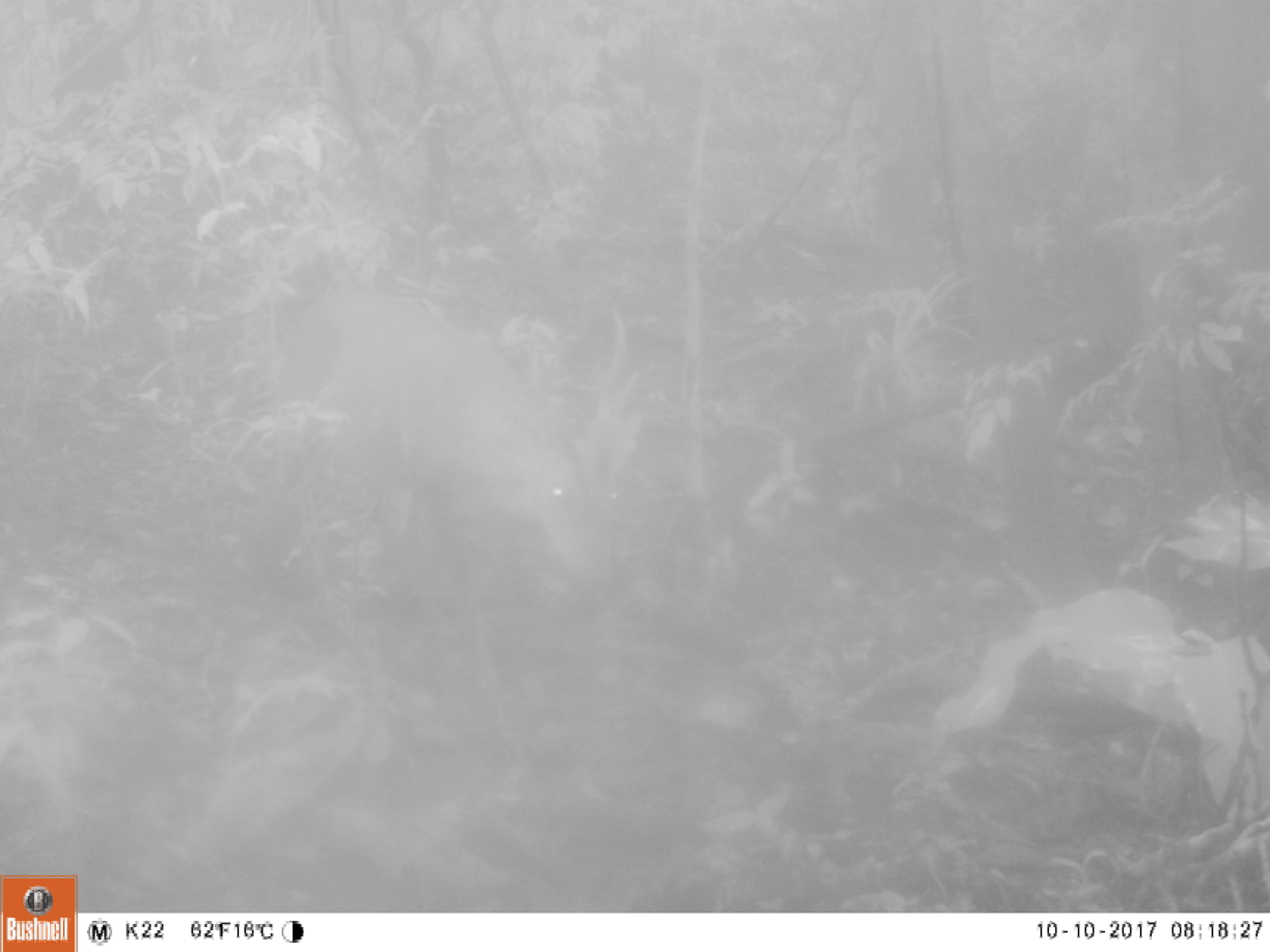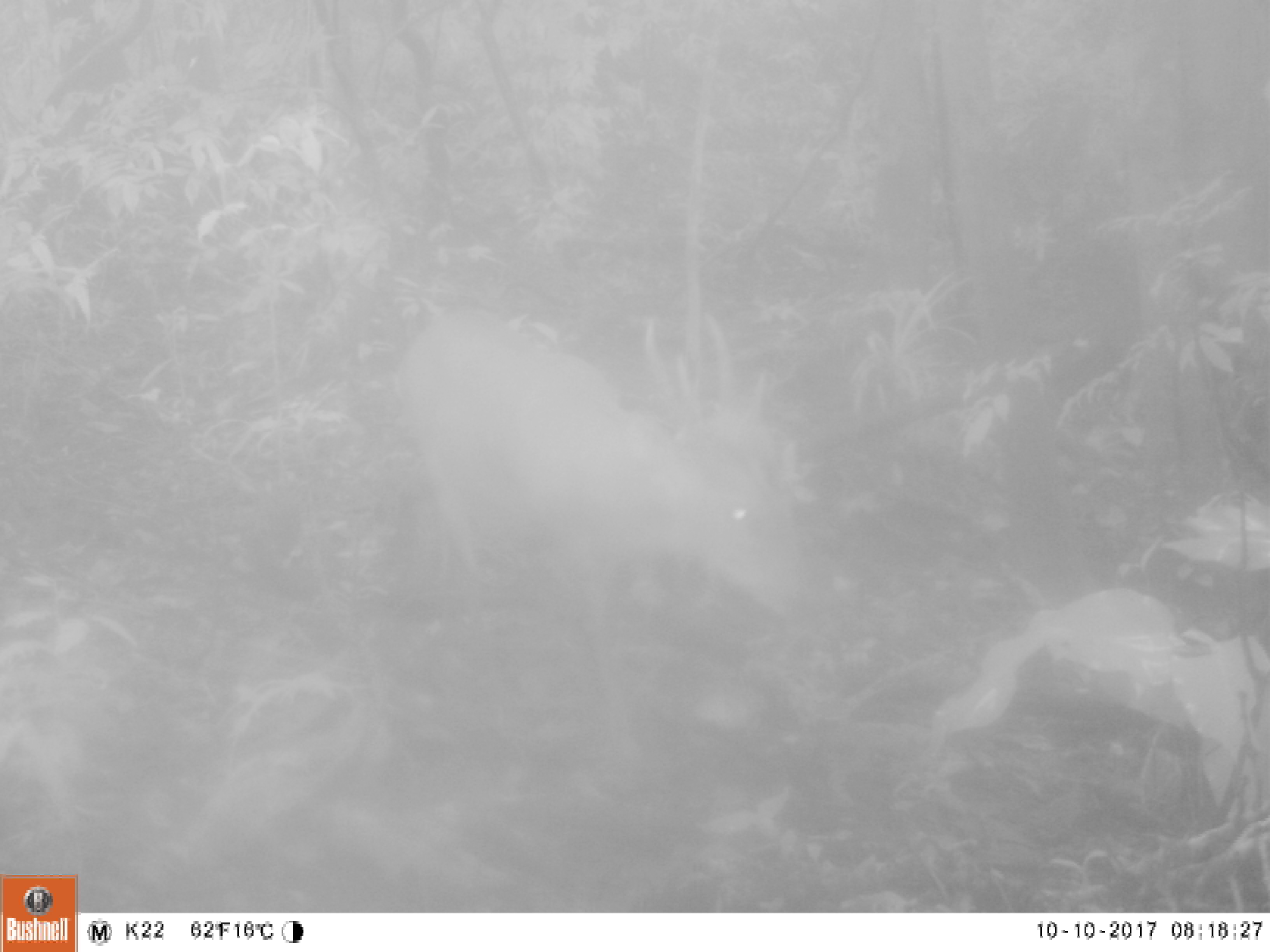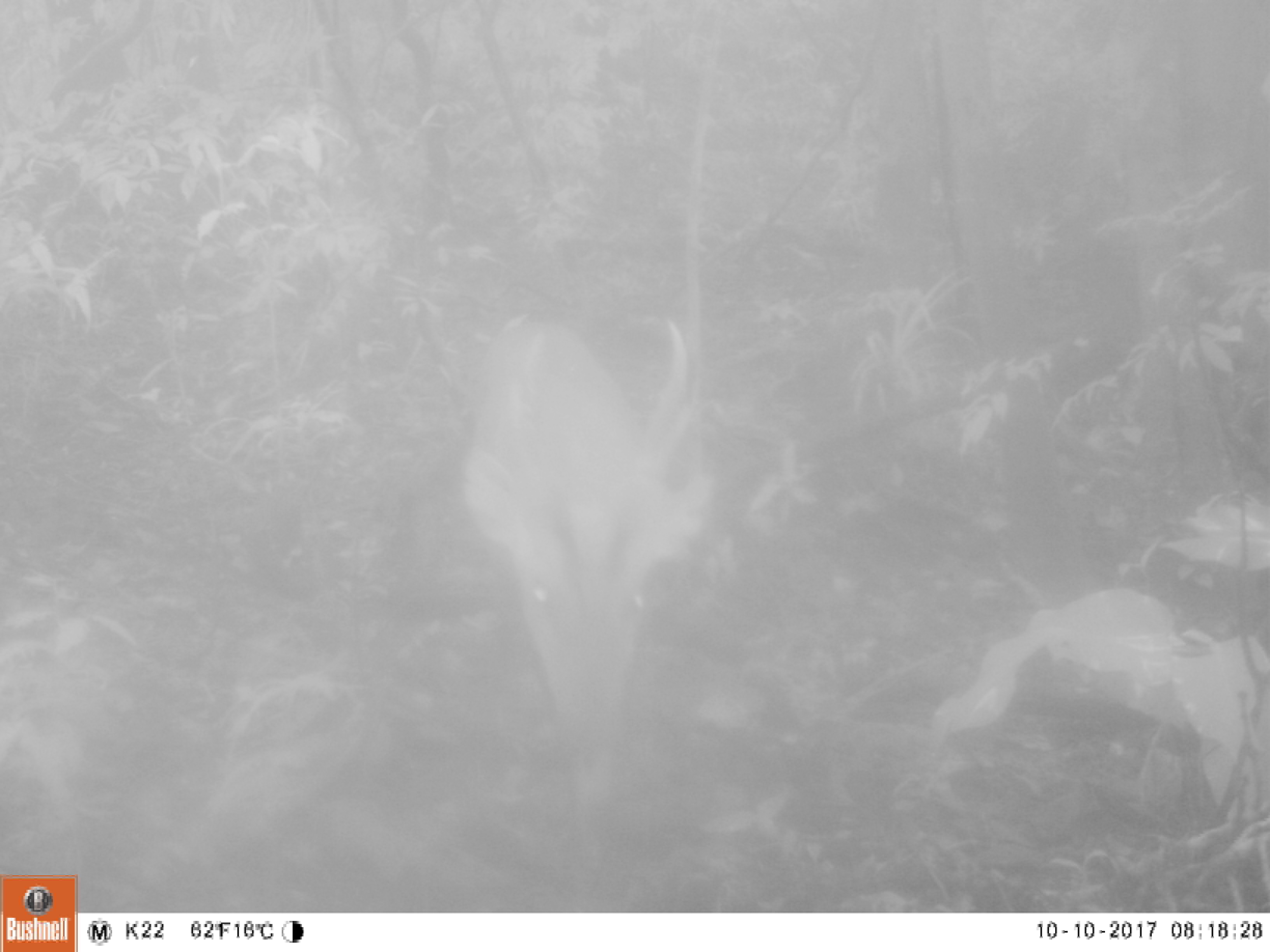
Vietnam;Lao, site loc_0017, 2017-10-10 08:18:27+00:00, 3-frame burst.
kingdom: Animalia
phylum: Chordata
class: Mammalia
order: Artiodactyla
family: Cervidae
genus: Muntiacus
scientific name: Muntiacus vuquangensis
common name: large-antlered muntjac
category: large antlered muntjac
Large antlered muntjac (large-antlered muntjac) (Muntiacus vuquangensis). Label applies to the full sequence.